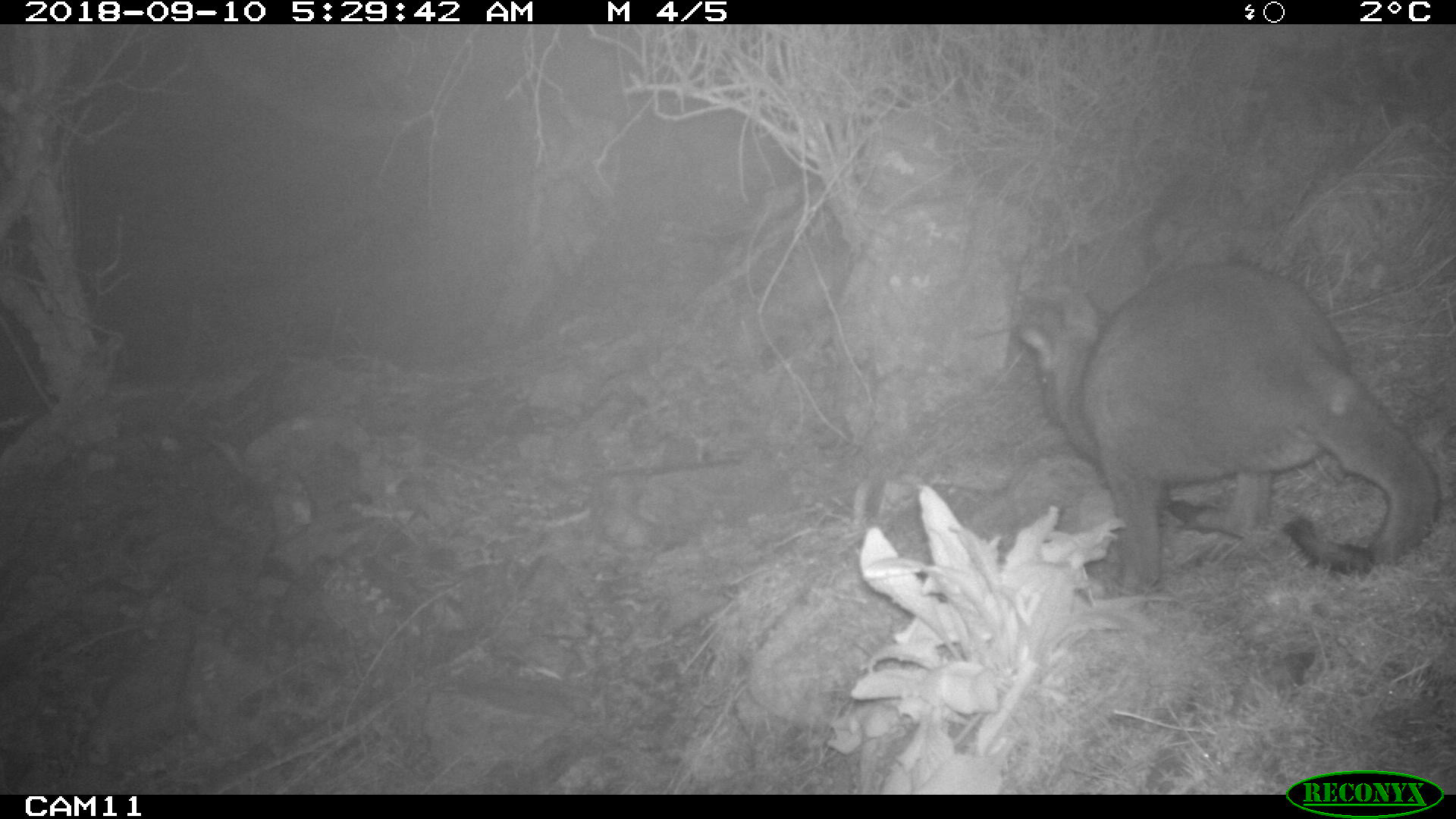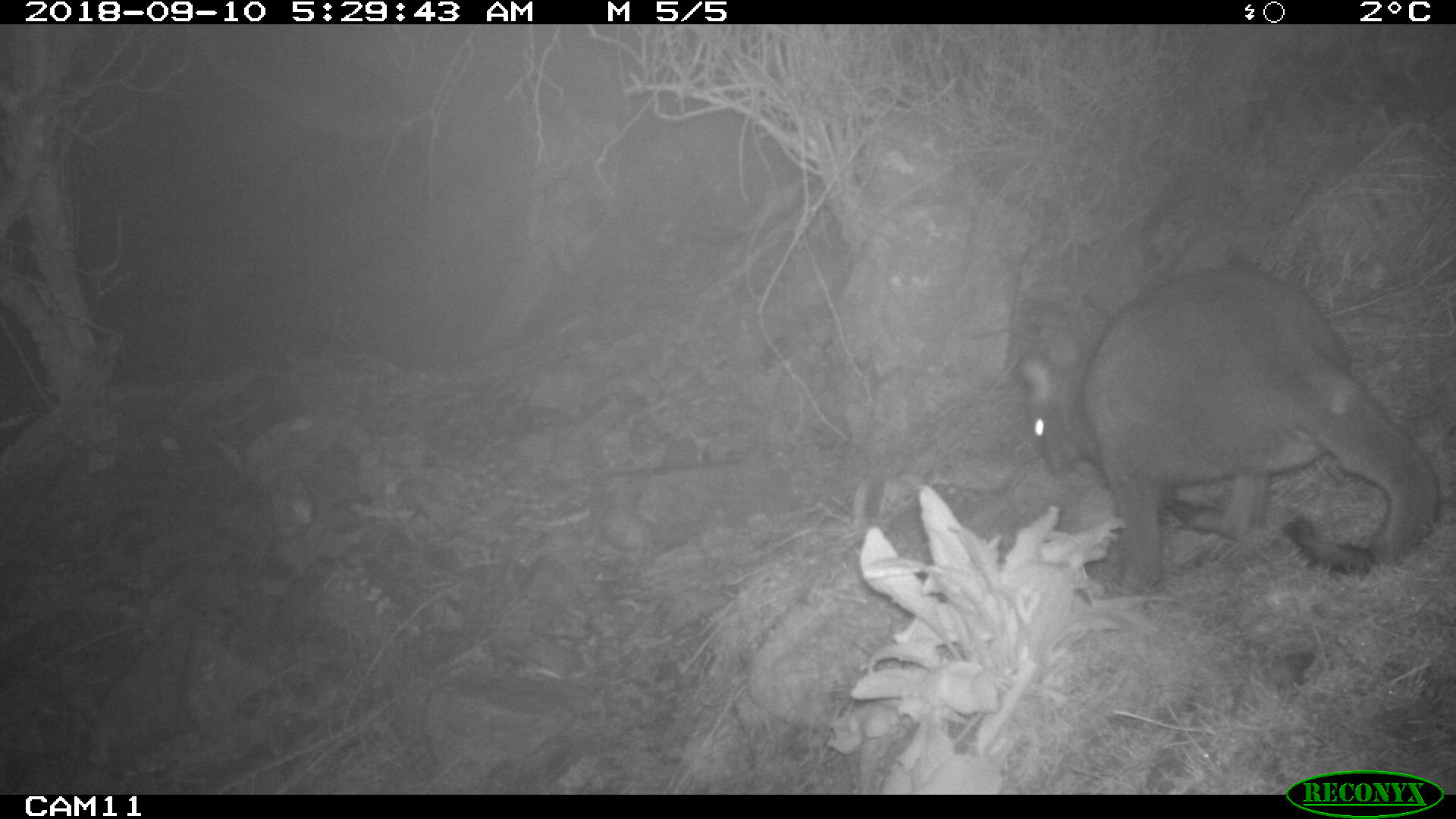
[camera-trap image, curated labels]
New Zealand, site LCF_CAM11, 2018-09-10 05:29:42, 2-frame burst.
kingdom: Animalia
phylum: Chordata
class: Mammalia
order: Diprotodontia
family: Macropodidae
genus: Notamacropus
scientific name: Notamacropus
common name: wallaby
Wallaby (Notamacropus).